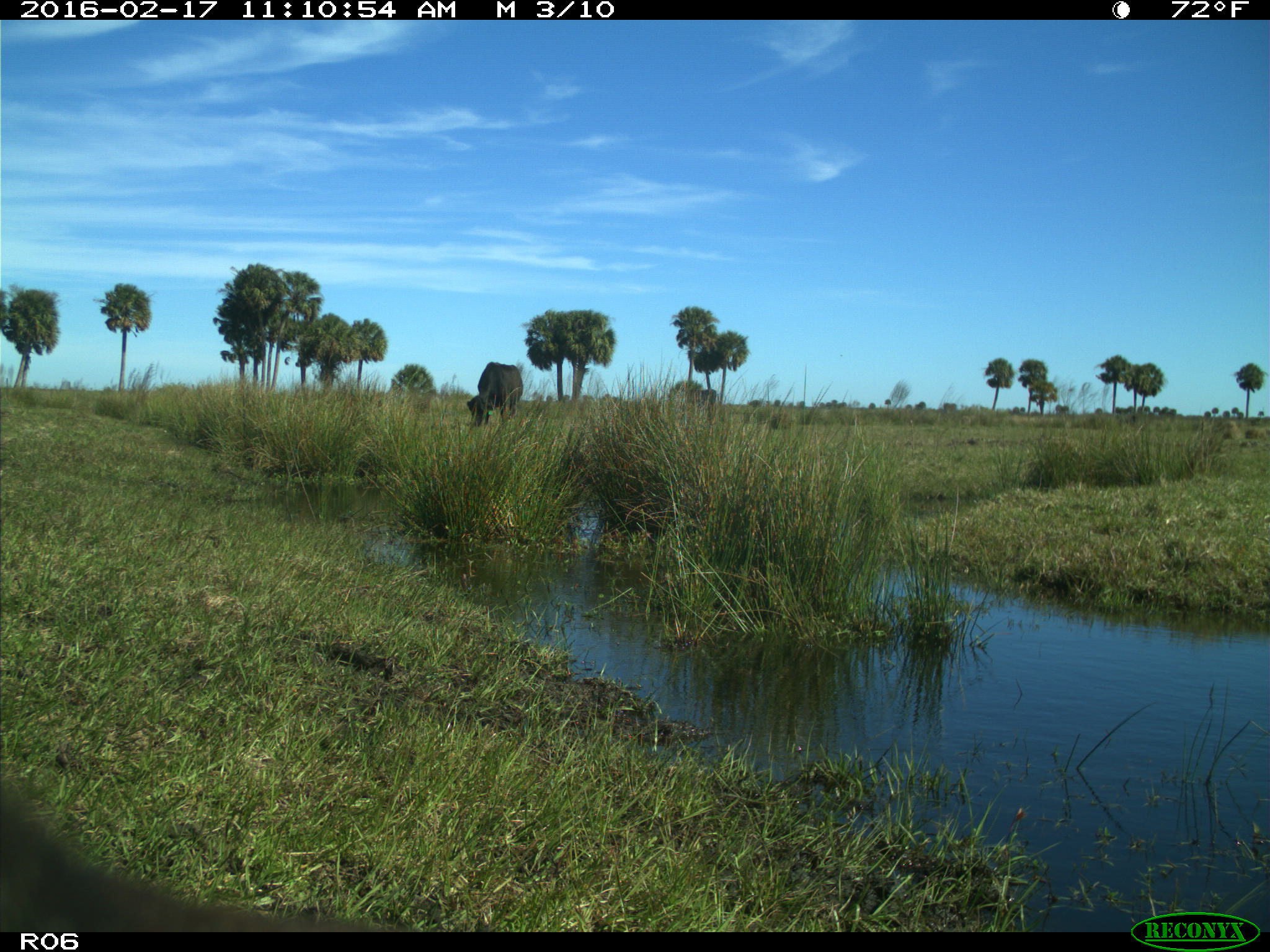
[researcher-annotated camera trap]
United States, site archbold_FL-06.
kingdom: Animalia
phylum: Chordata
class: Mammalia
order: Artiodactyla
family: Bovidae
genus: Bos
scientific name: Bos taurus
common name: domestic cow